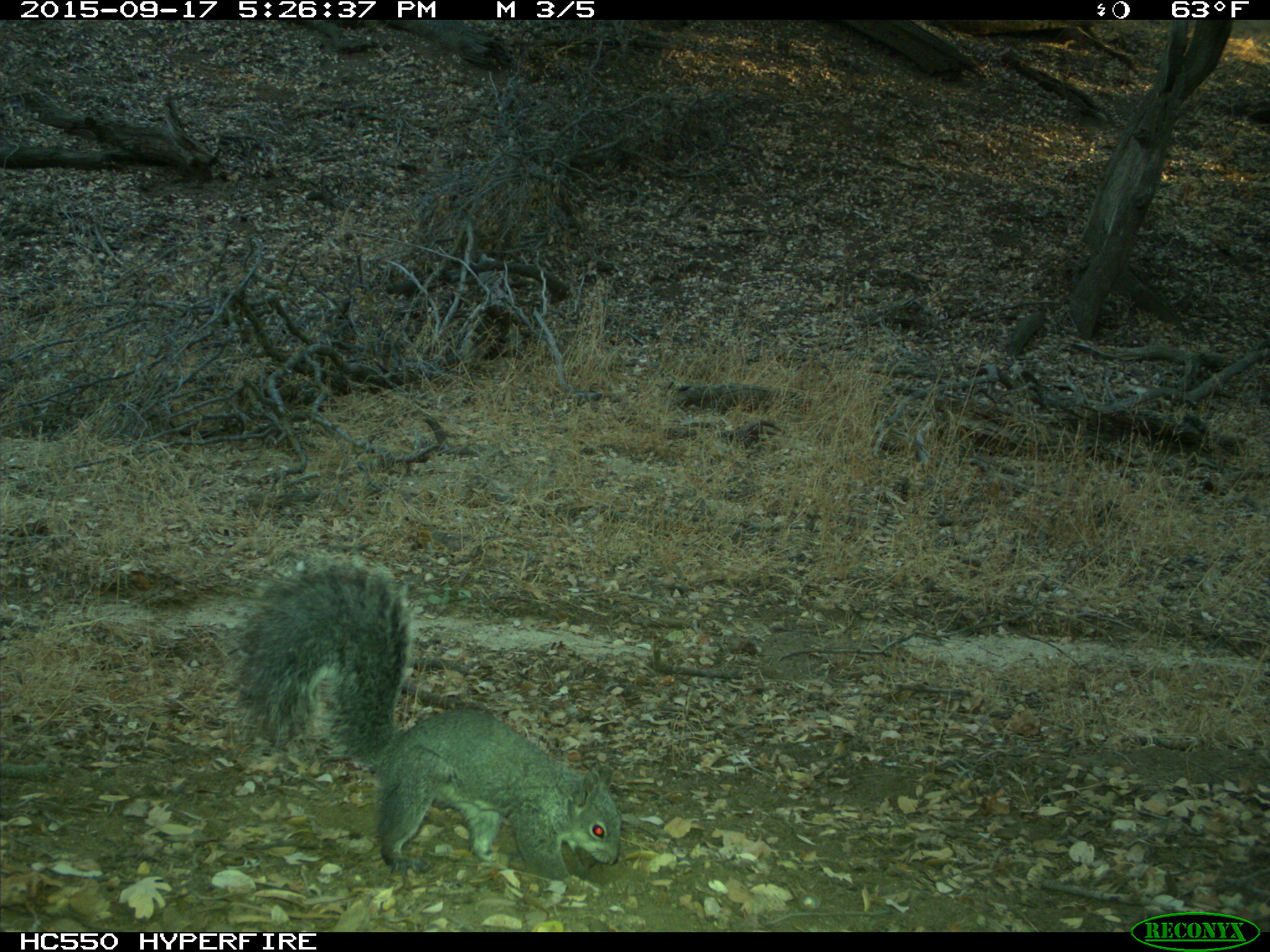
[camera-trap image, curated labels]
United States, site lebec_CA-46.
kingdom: Animalia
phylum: Chordata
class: Mammalia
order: Rodentia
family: Sciuridae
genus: Sciurus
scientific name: Sciurus carolinensis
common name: eastern gray squirrel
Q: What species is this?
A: Sciurus carolinensis (eastern gray squirrel).